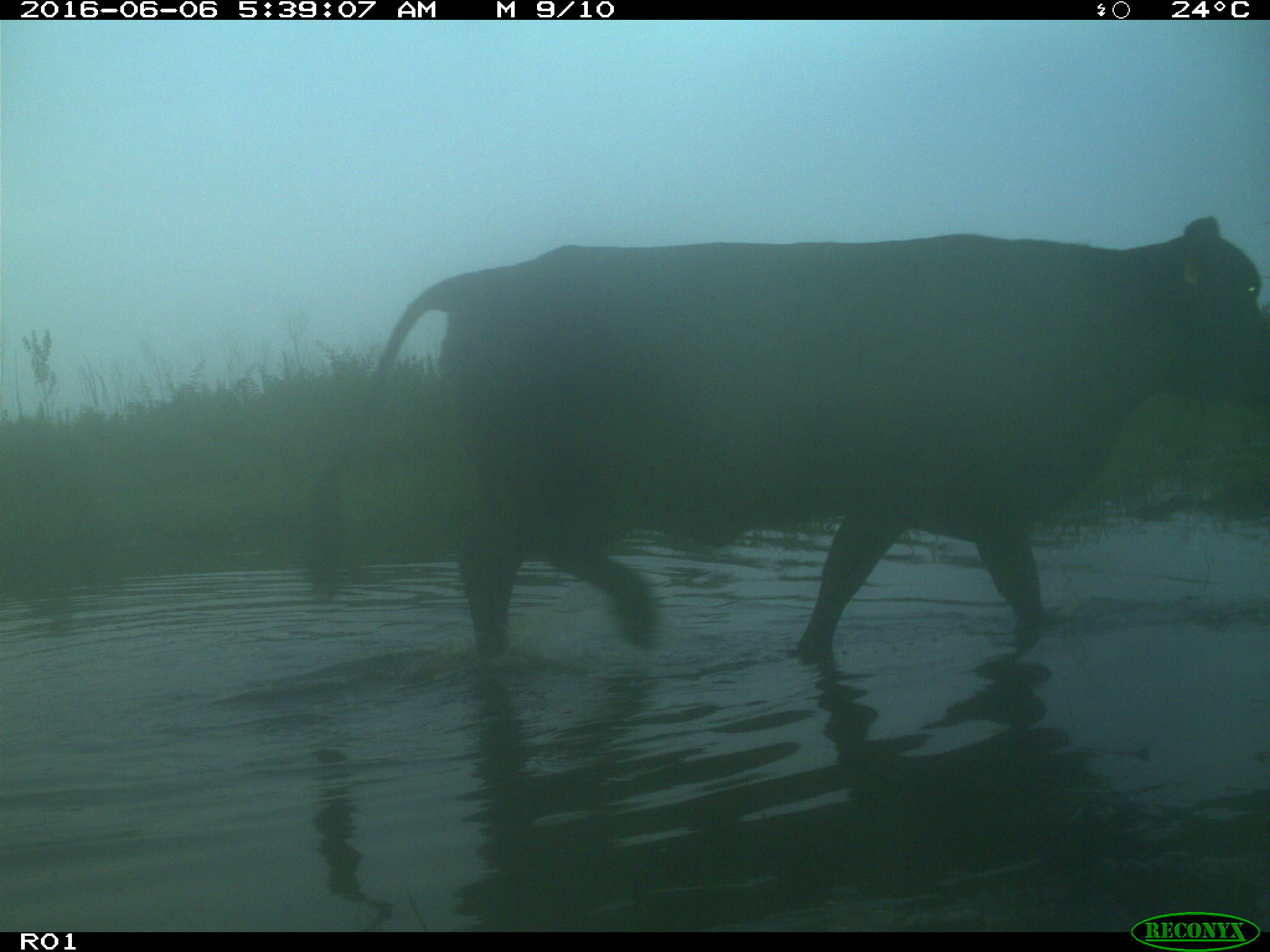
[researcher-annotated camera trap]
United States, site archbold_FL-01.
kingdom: Animalia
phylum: Chordata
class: Mammalia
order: Artiodactyla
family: Bovidae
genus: Bos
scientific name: Bos taurus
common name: domestic cow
Bos taurus (domestic cow).